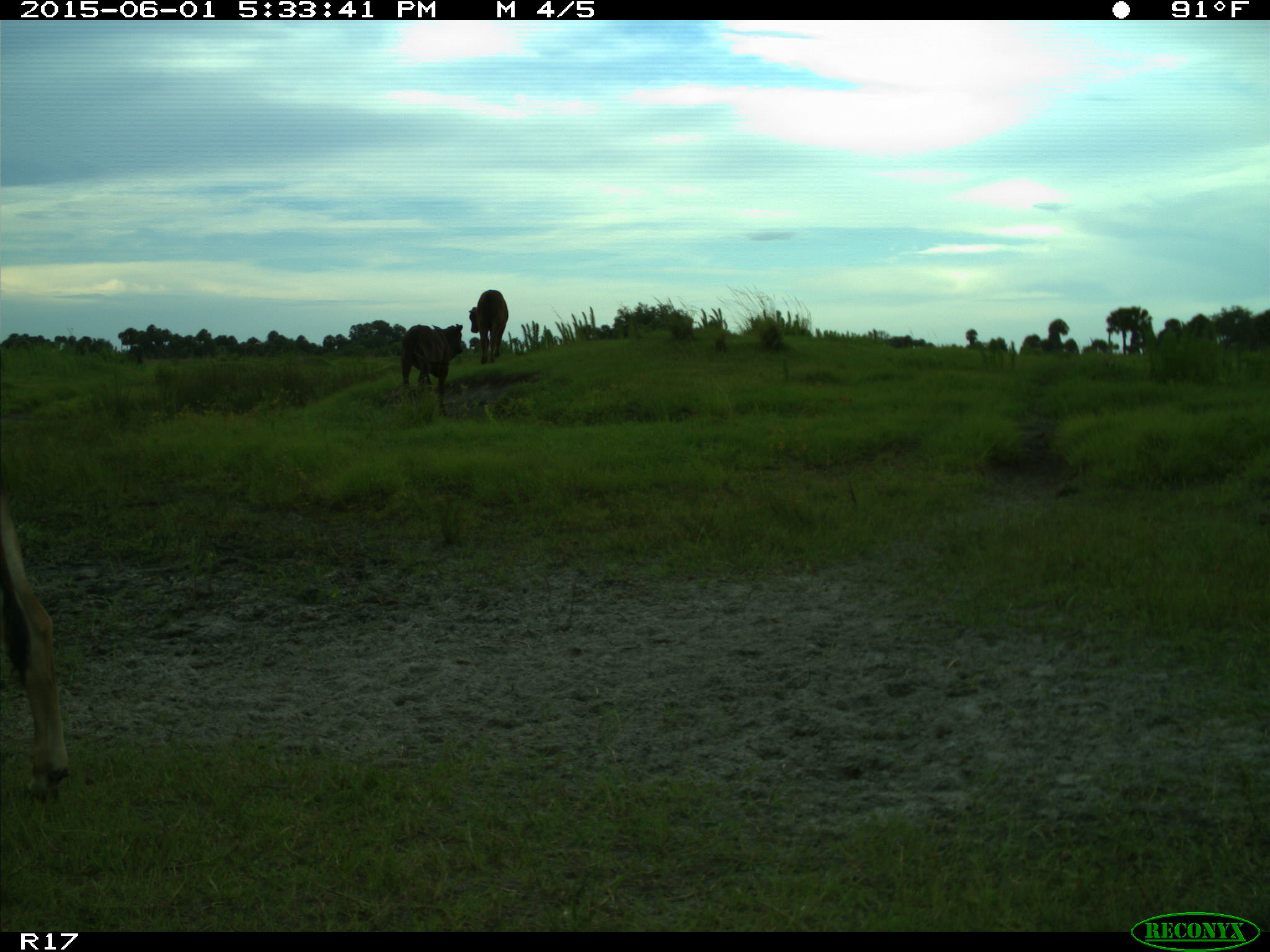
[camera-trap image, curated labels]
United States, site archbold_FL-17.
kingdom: Animalia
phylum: Chordata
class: Mammalia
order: Artiodactyla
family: Bovidae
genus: Bos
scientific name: Bos taurus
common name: domestic cow